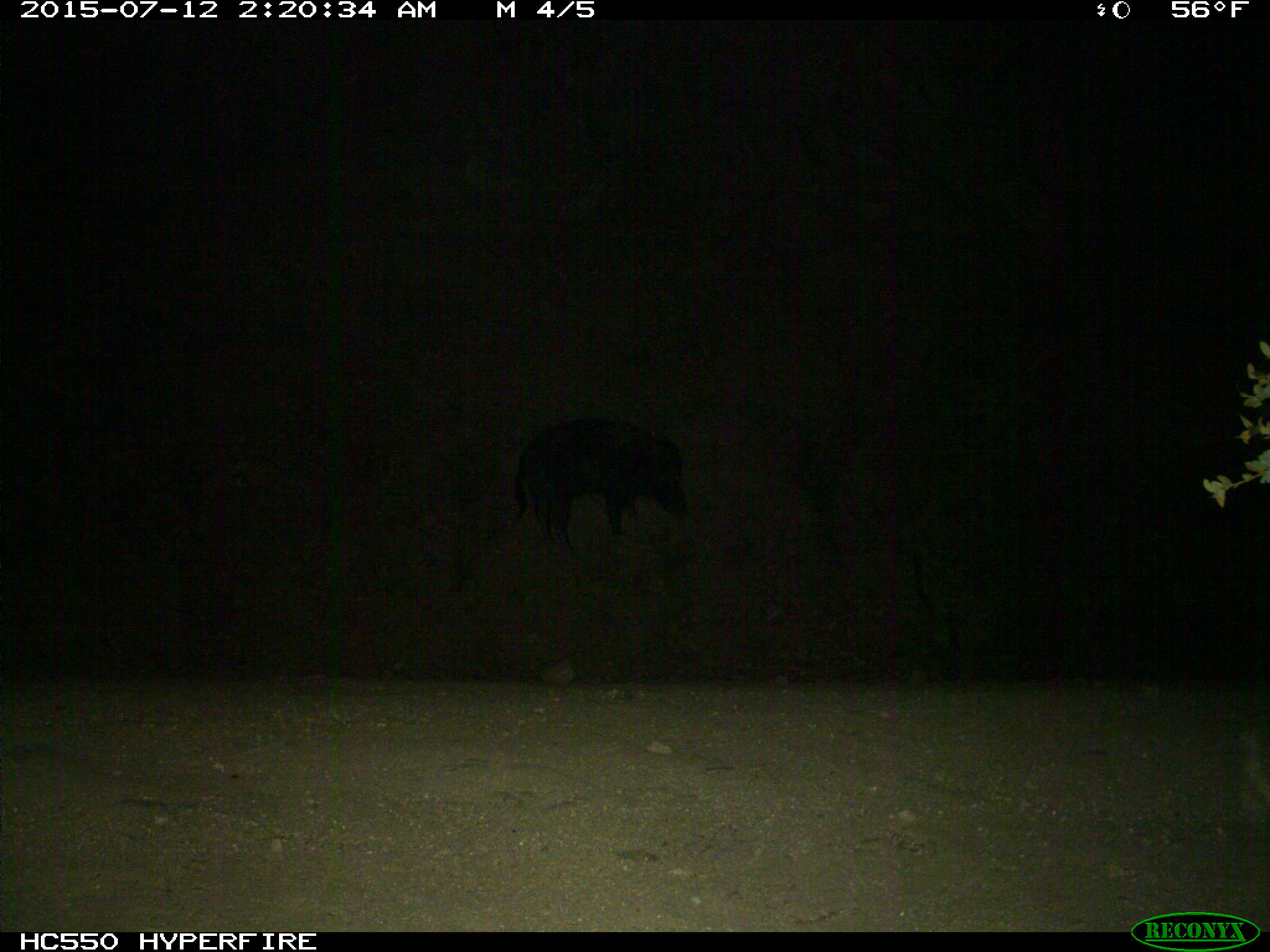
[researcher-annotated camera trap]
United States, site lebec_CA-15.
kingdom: Animalia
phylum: Chordata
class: Mammalia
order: Artiodactyla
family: Suidae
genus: Sus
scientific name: Sus scrofa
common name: wild boar